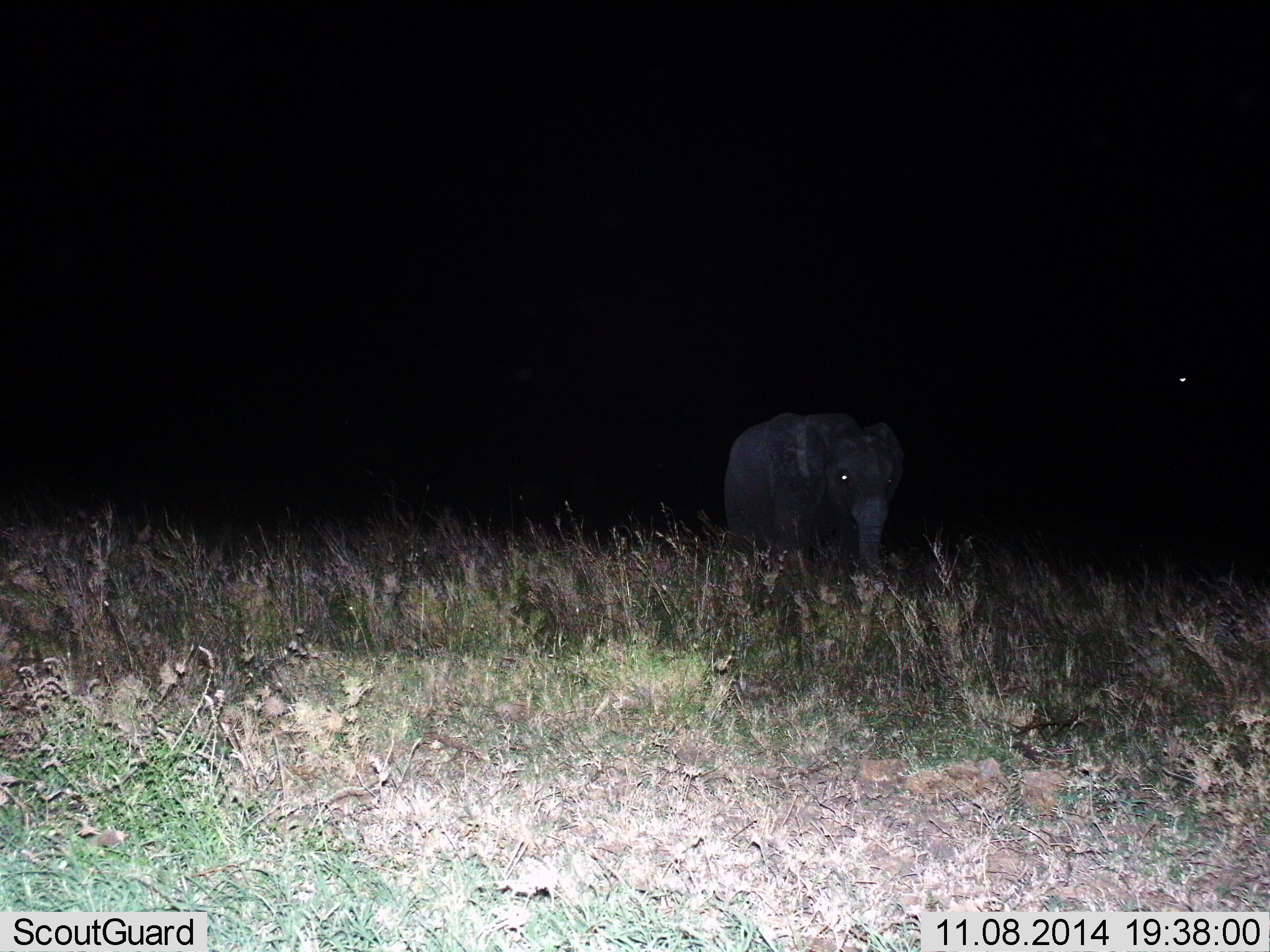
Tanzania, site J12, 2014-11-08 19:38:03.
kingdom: Animalia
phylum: Chordata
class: Mammalia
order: Proboscidea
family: Elephantidae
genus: Loxodonta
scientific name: Loxodonta africana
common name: african bush elephant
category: elephant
Elephant (african bush elephant) (Loxodonta africana), count 1. Behavior (volunteer vote fractions): standing 70%, resting 0%, moving 30%, interacting 0%. Young present (vote fraction): 40%. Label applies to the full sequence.